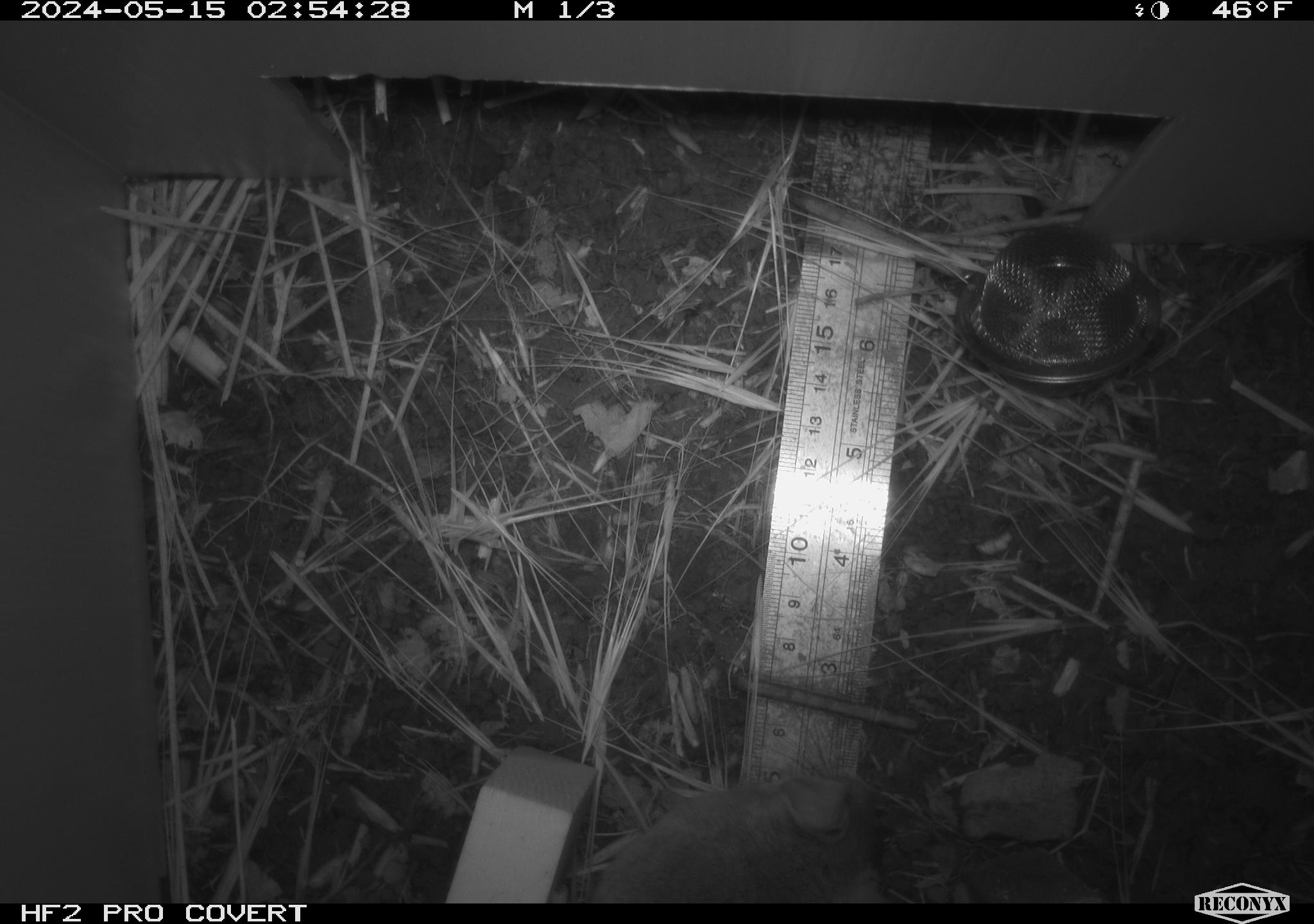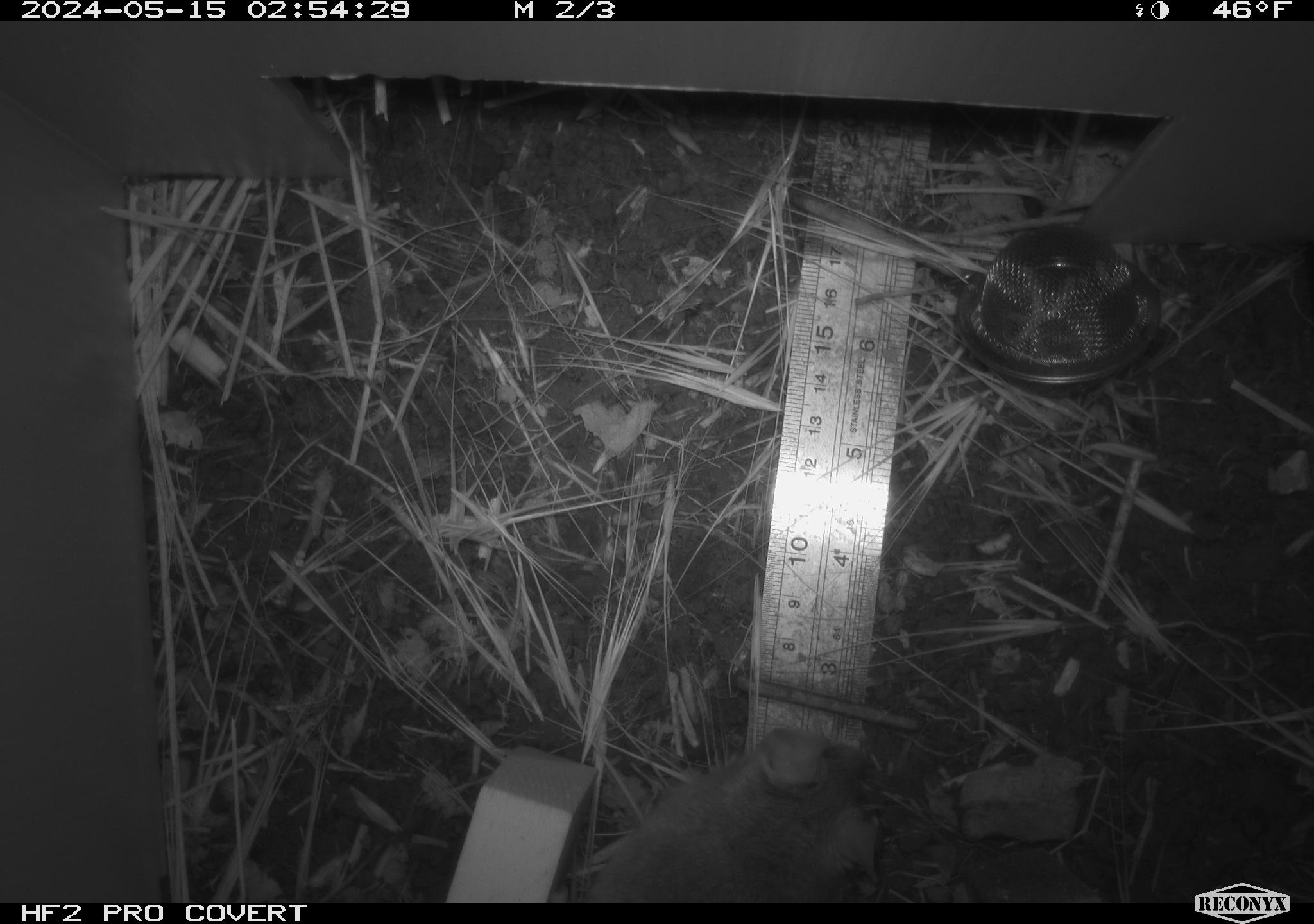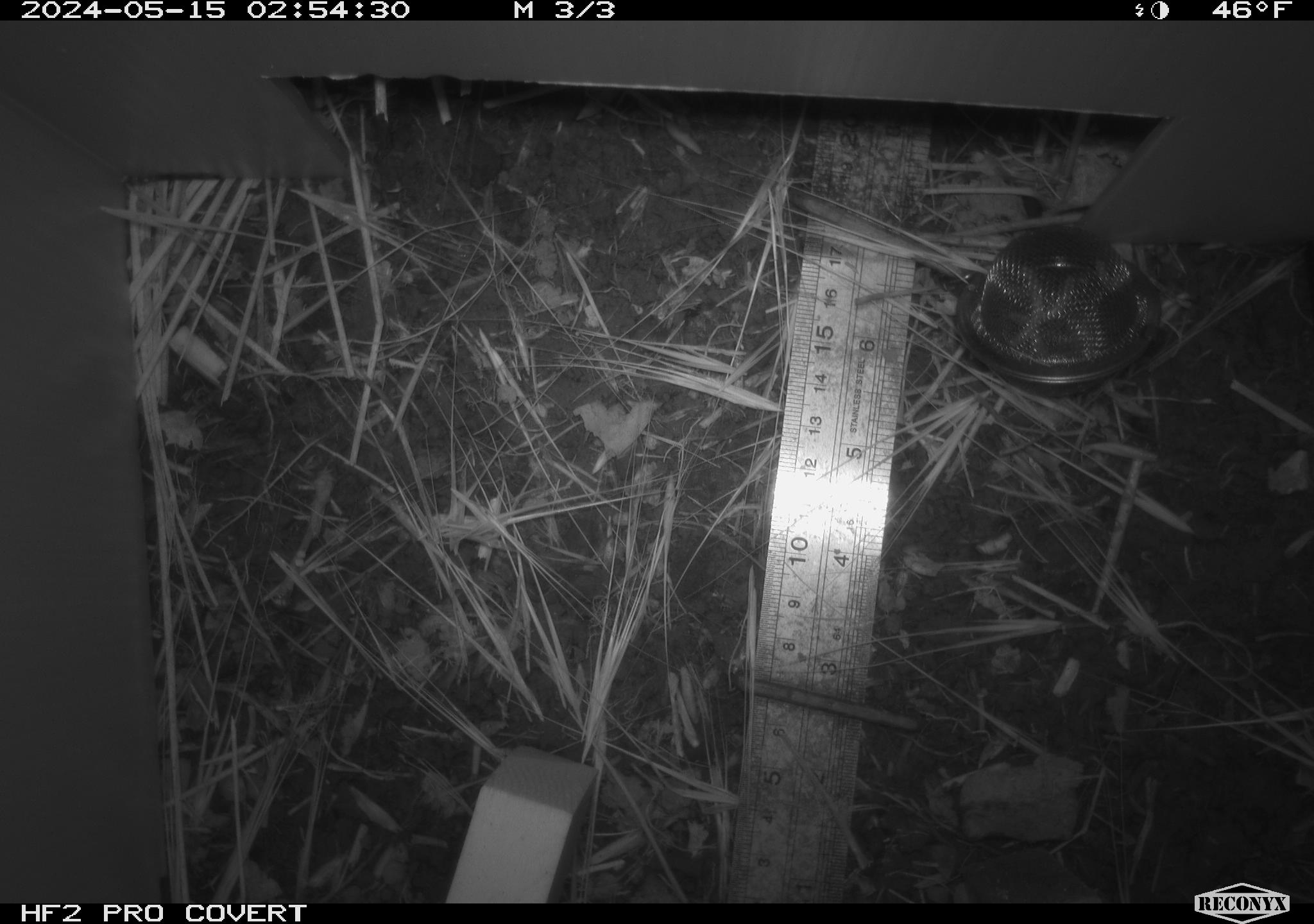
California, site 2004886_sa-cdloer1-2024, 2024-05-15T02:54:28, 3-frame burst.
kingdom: Animalia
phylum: Chordata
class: Mammalia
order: Rodentia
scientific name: Rodentia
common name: mouse species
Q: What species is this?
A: Mouse species (Rodentia).